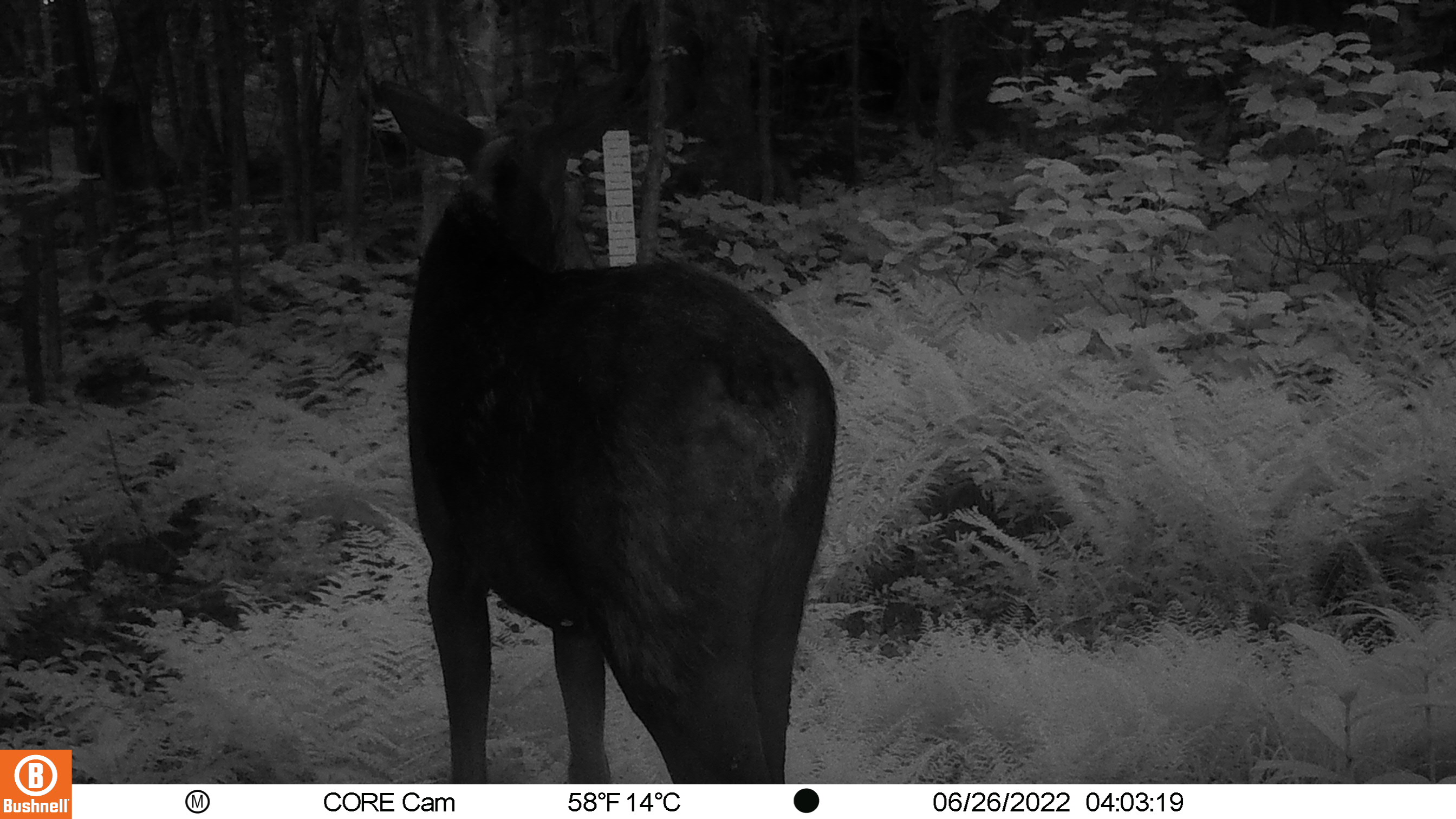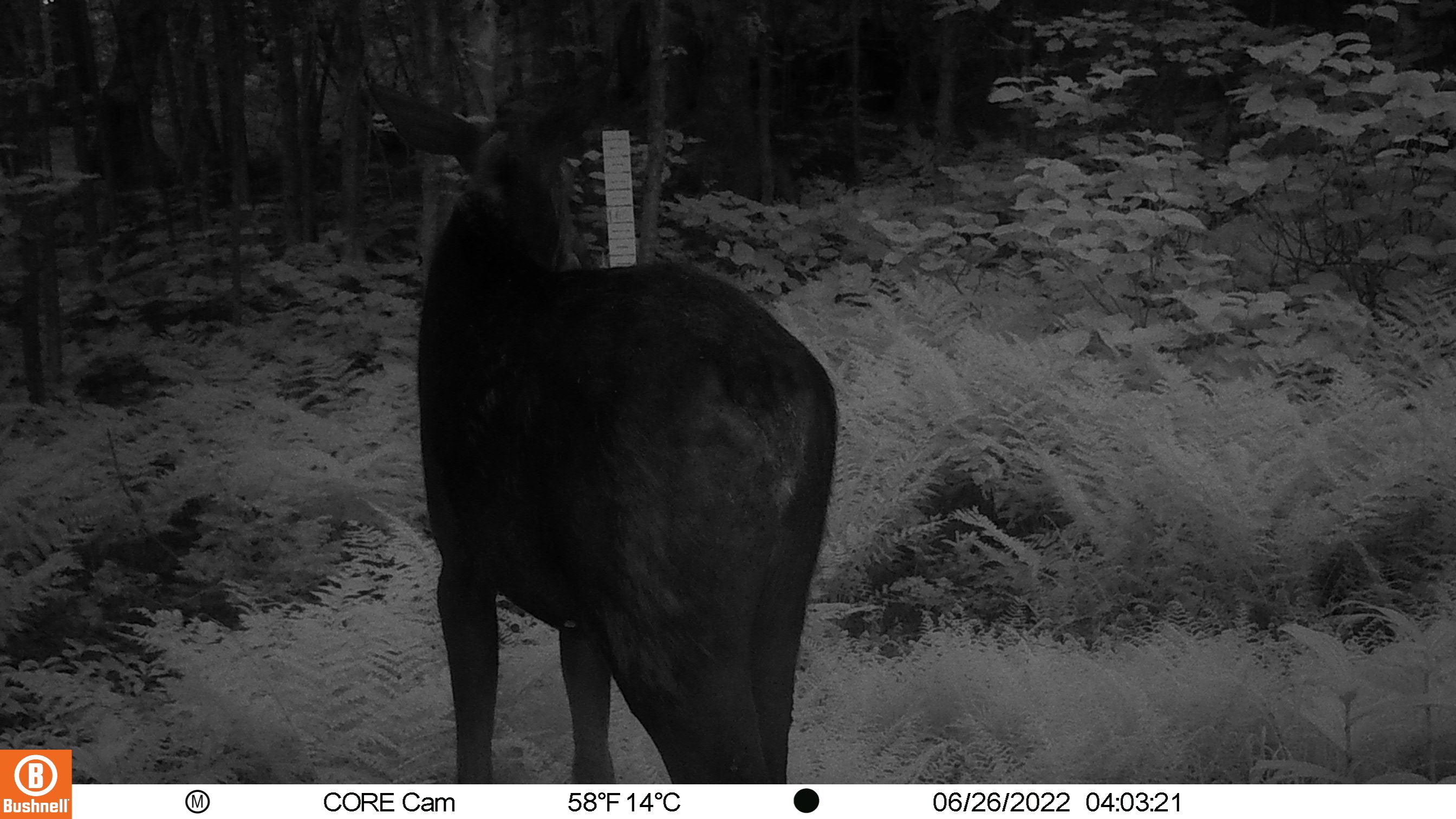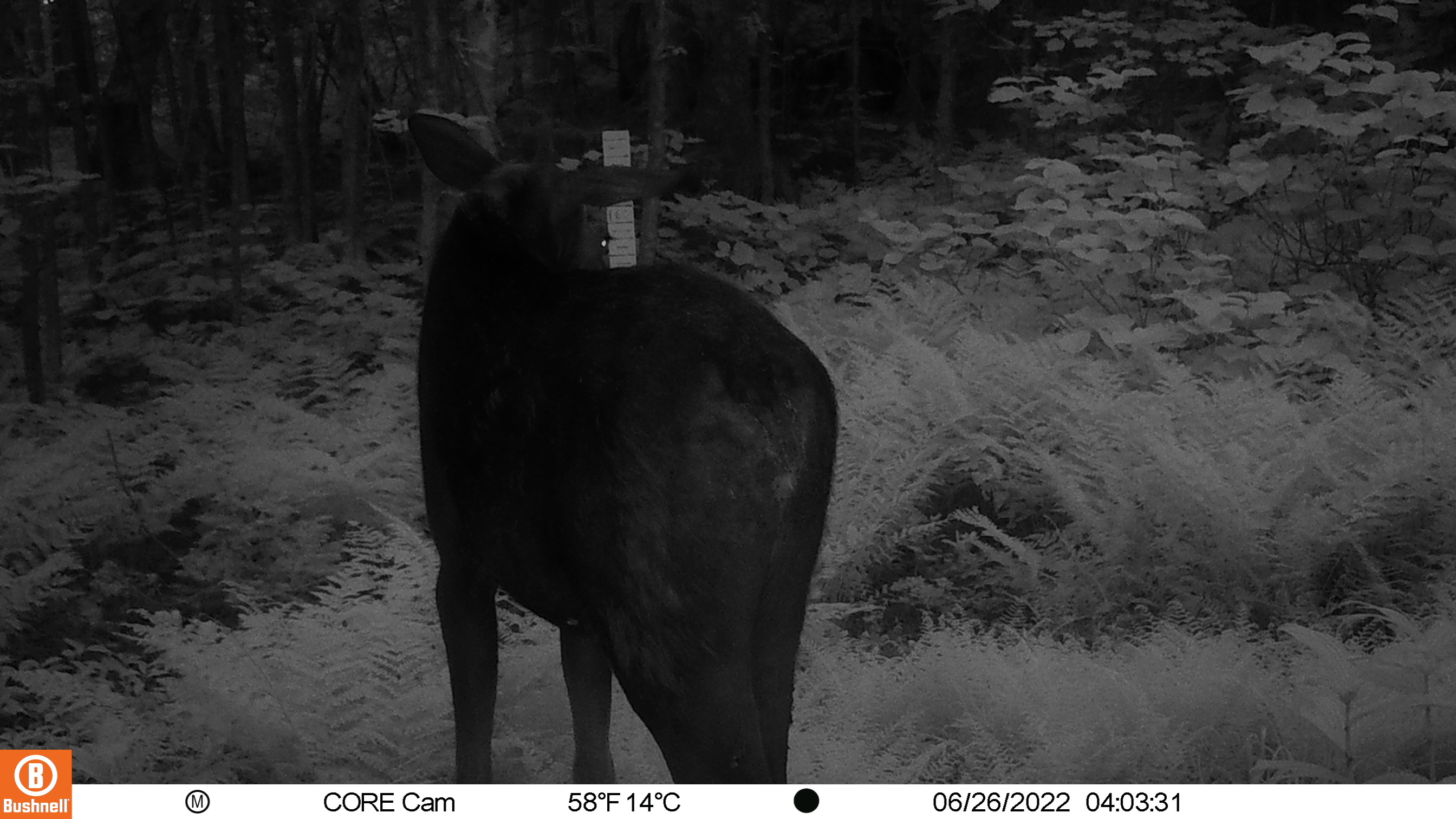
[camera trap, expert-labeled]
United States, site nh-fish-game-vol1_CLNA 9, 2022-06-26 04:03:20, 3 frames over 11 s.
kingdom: Animalia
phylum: Chordata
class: Mammalia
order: Artiodactyla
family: Cervidae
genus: Alces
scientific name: Alces alces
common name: moose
Moose (Alces alces).